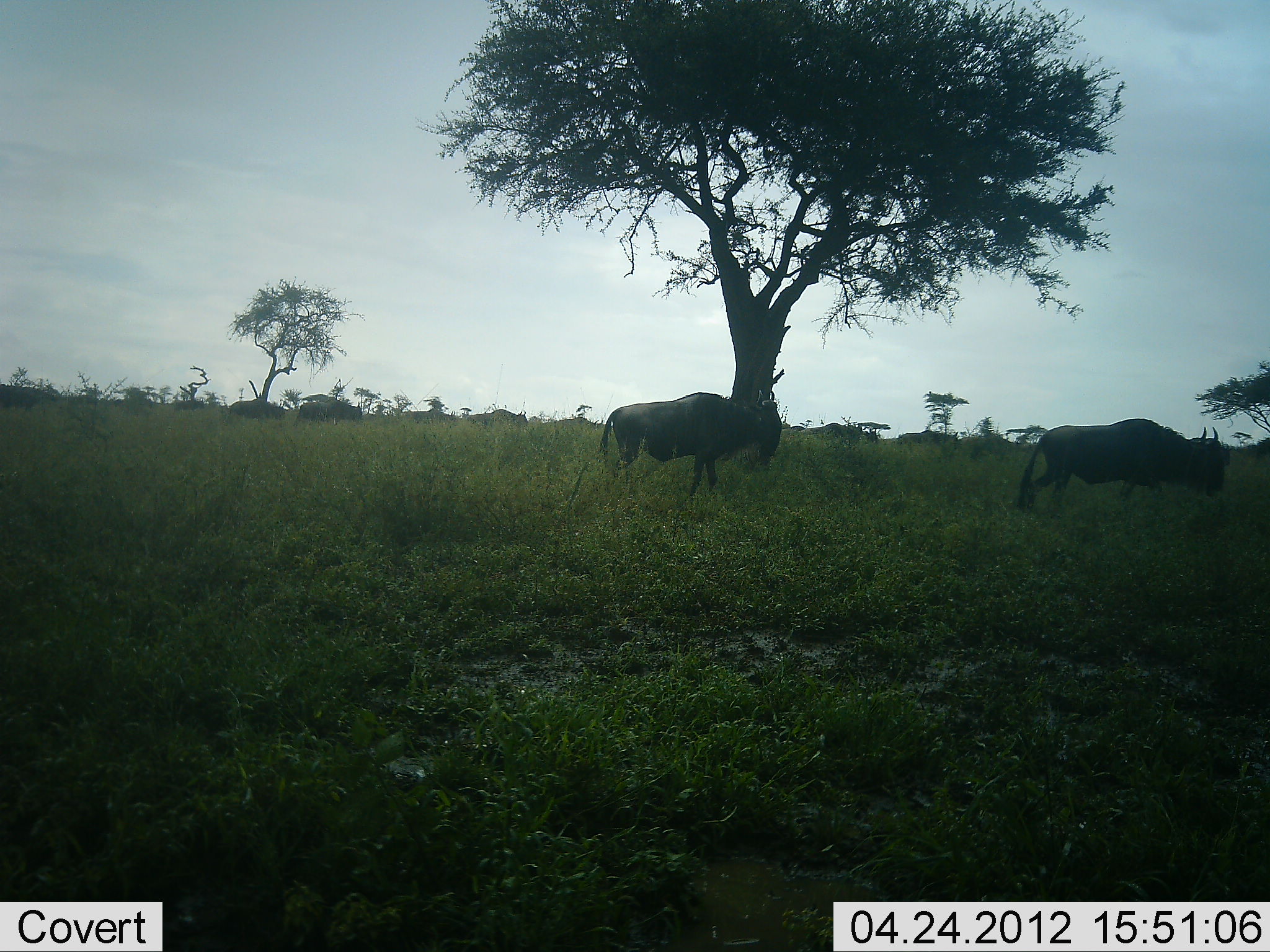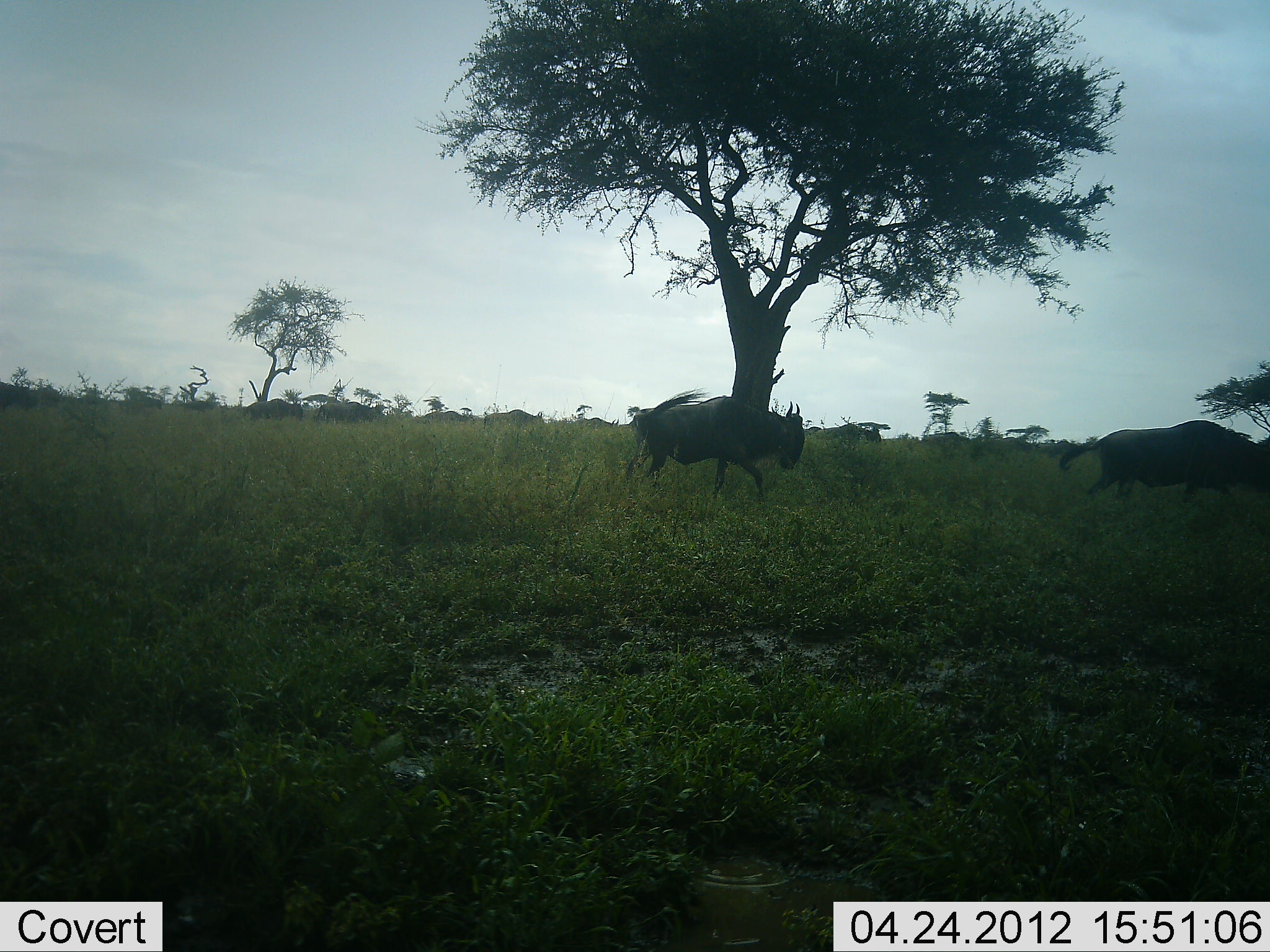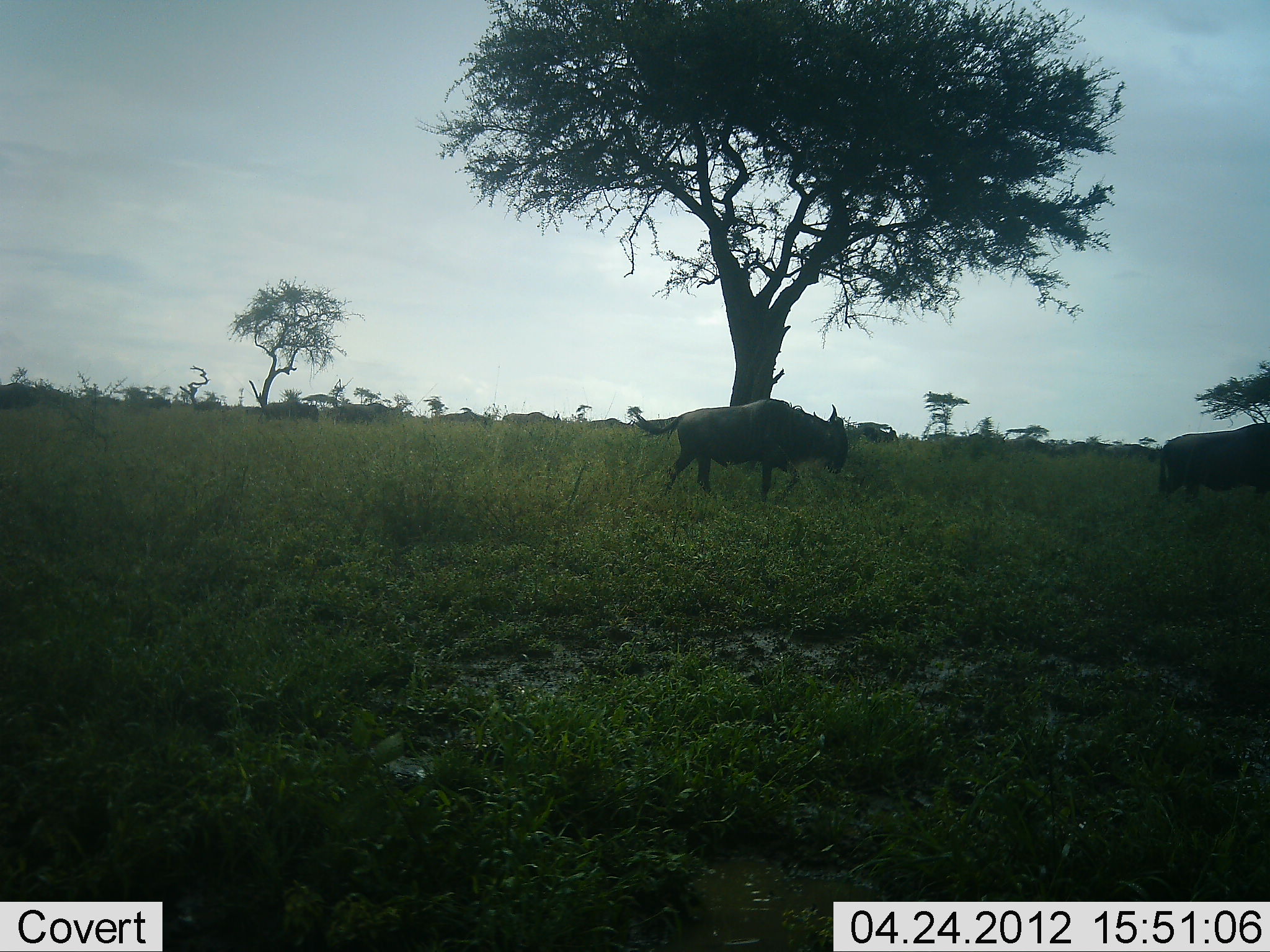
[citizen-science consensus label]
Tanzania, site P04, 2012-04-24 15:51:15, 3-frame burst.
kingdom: Animalia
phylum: Chordata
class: Mammalia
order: Artiodactyla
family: Bovidae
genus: Connochaetes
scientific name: Connochaetes taurinus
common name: blue wildebeest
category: wildebeest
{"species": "wildebeest (blue wildebeest) (Connochaetes taurinus)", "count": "11-50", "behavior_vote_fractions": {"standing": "0%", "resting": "0%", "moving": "100%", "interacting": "0%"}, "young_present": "0%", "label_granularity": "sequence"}